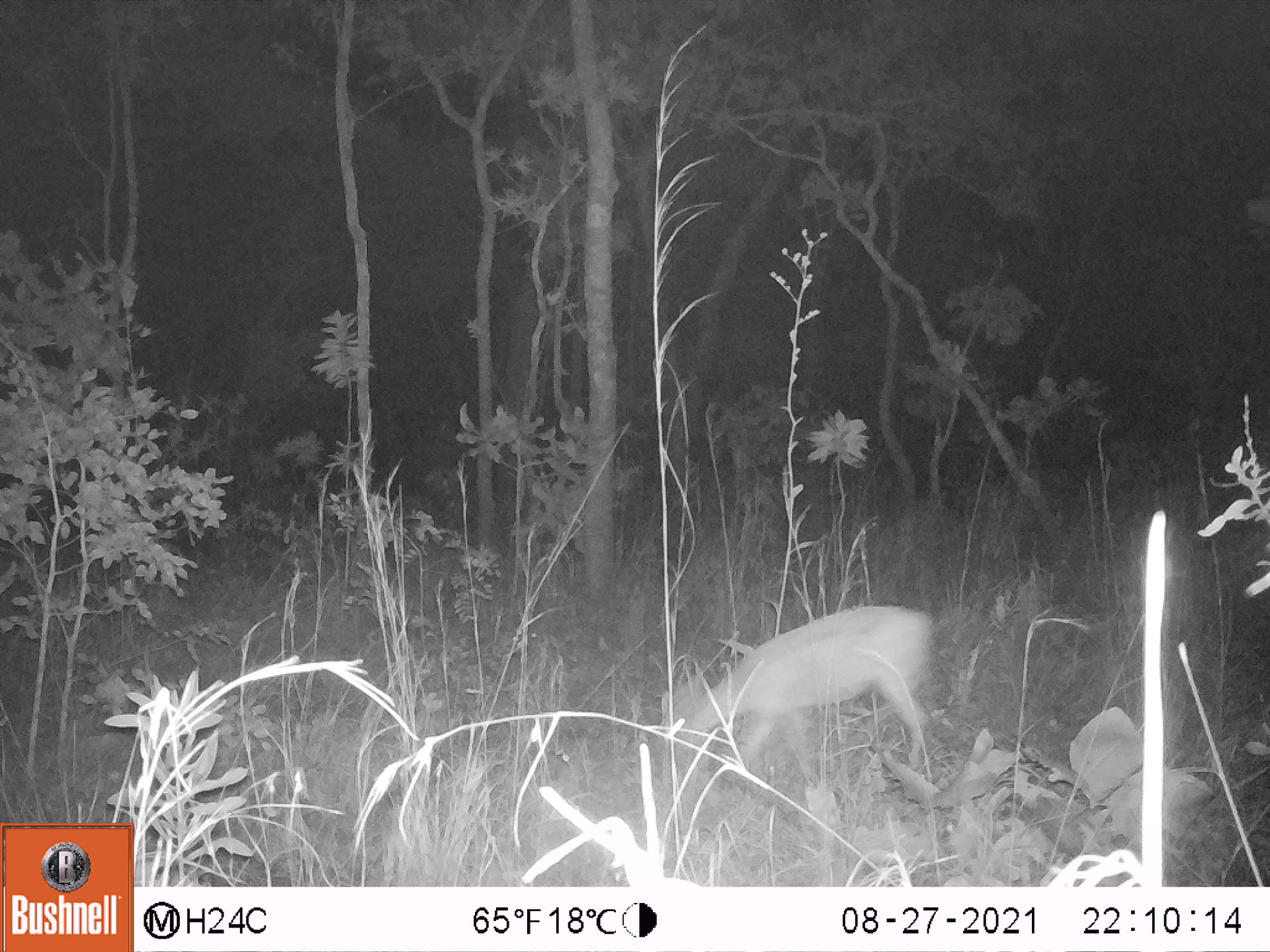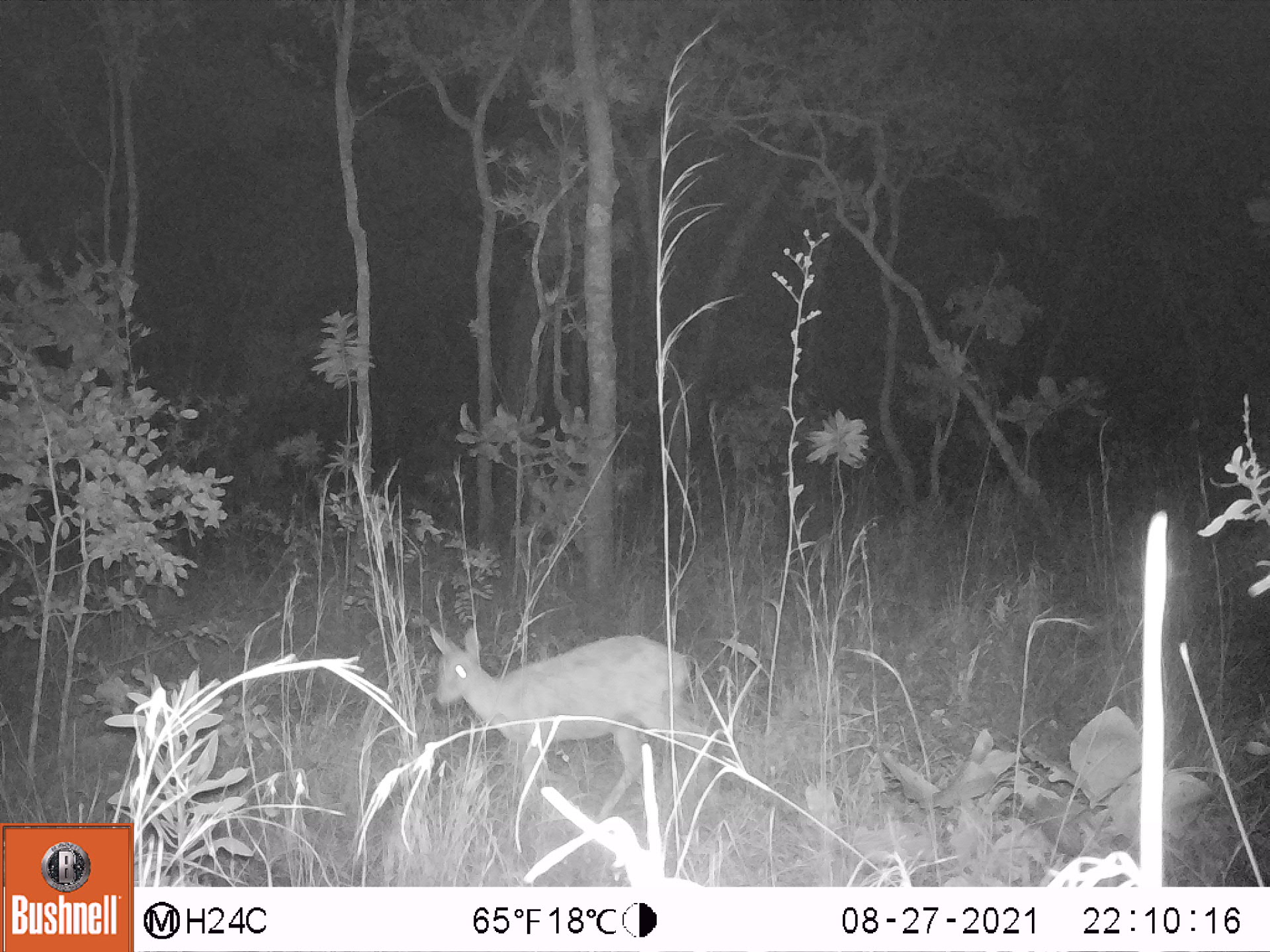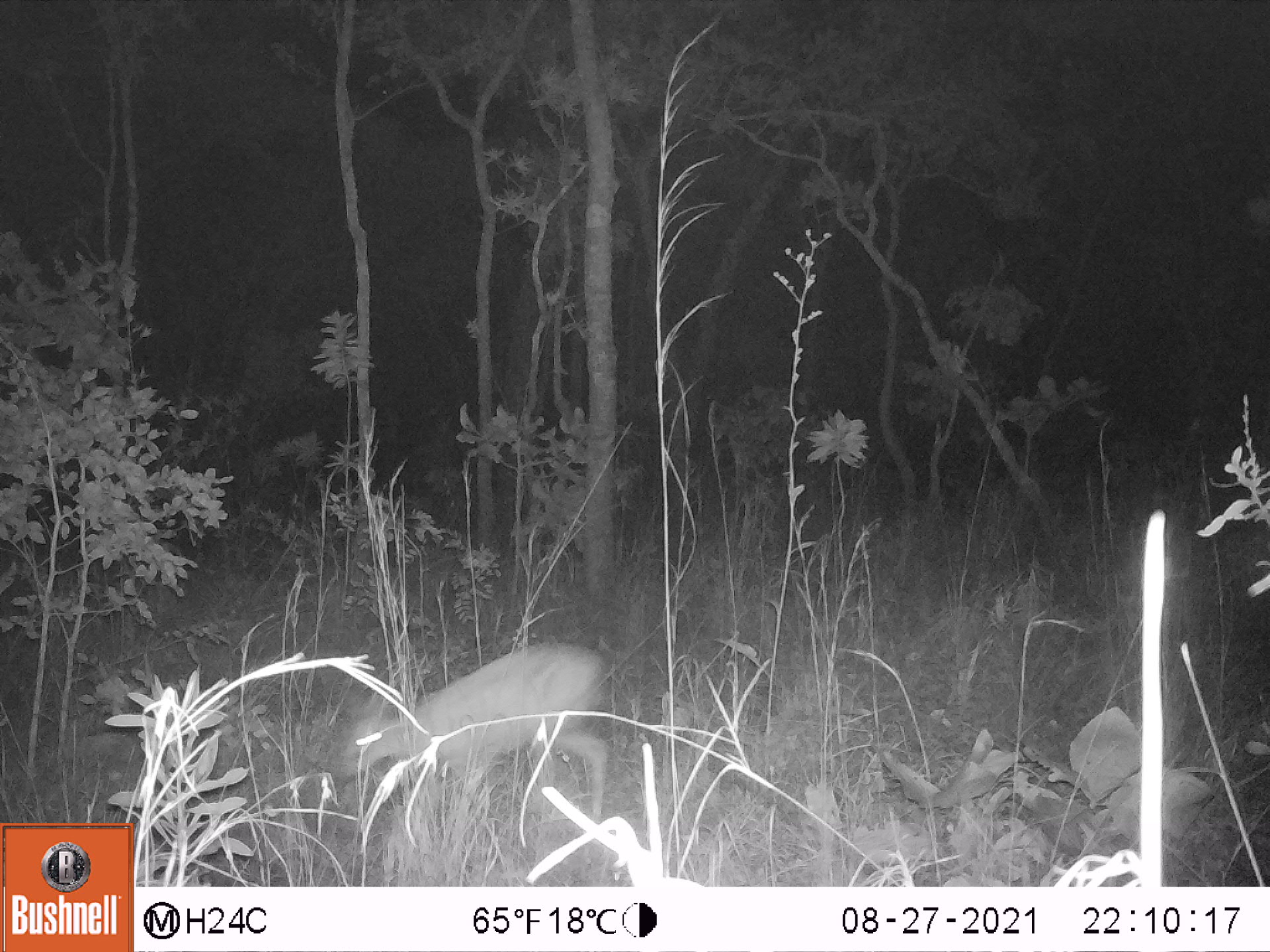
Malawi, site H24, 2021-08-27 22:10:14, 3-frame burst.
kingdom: Animalia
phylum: Chordata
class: Mammalia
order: Artiodactyla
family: Bovidae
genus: Sylvicapra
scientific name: Sylvicapra grimmia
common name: common duiker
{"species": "common duiker (Sylvicapra grimmia)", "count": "1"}